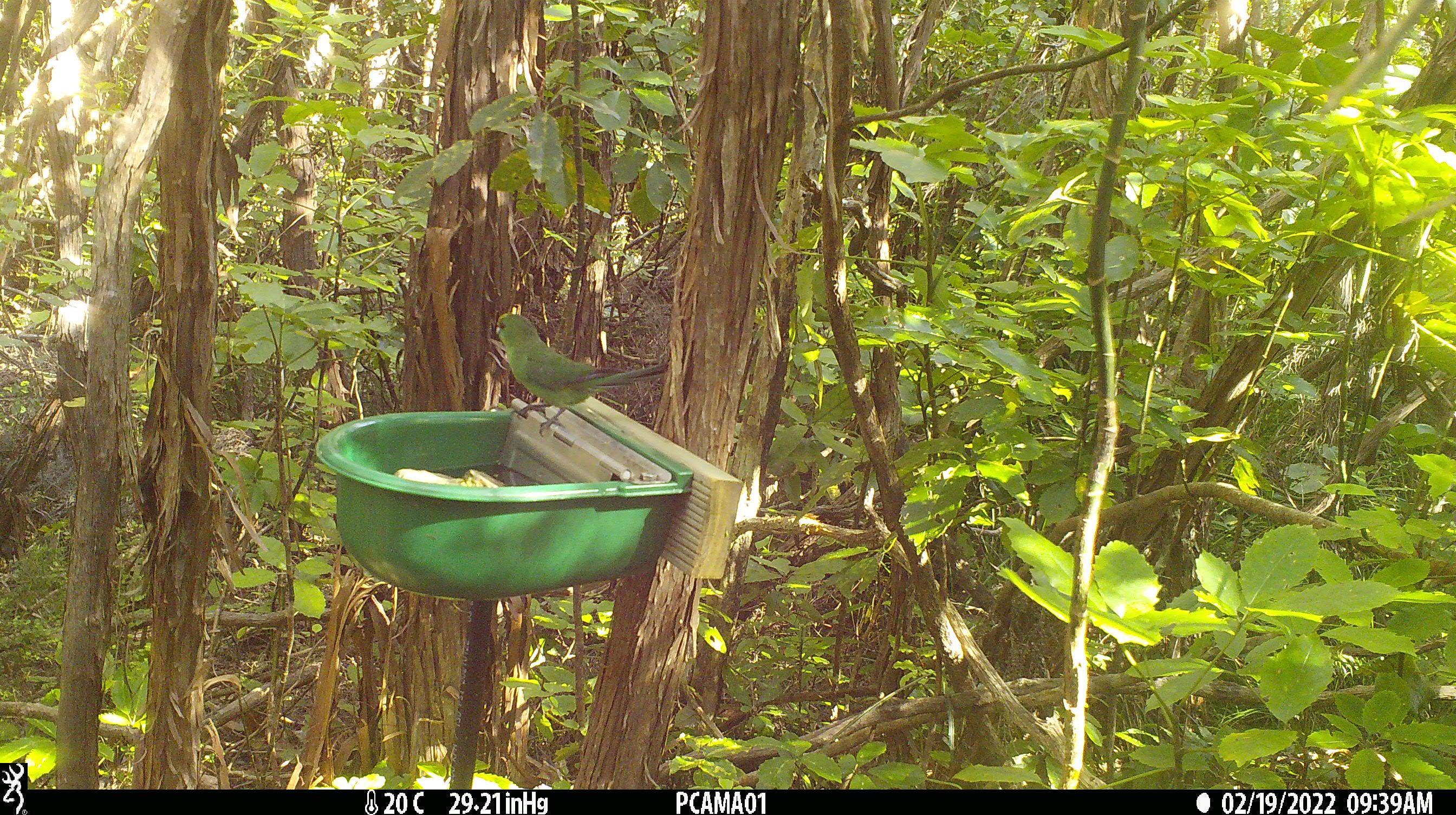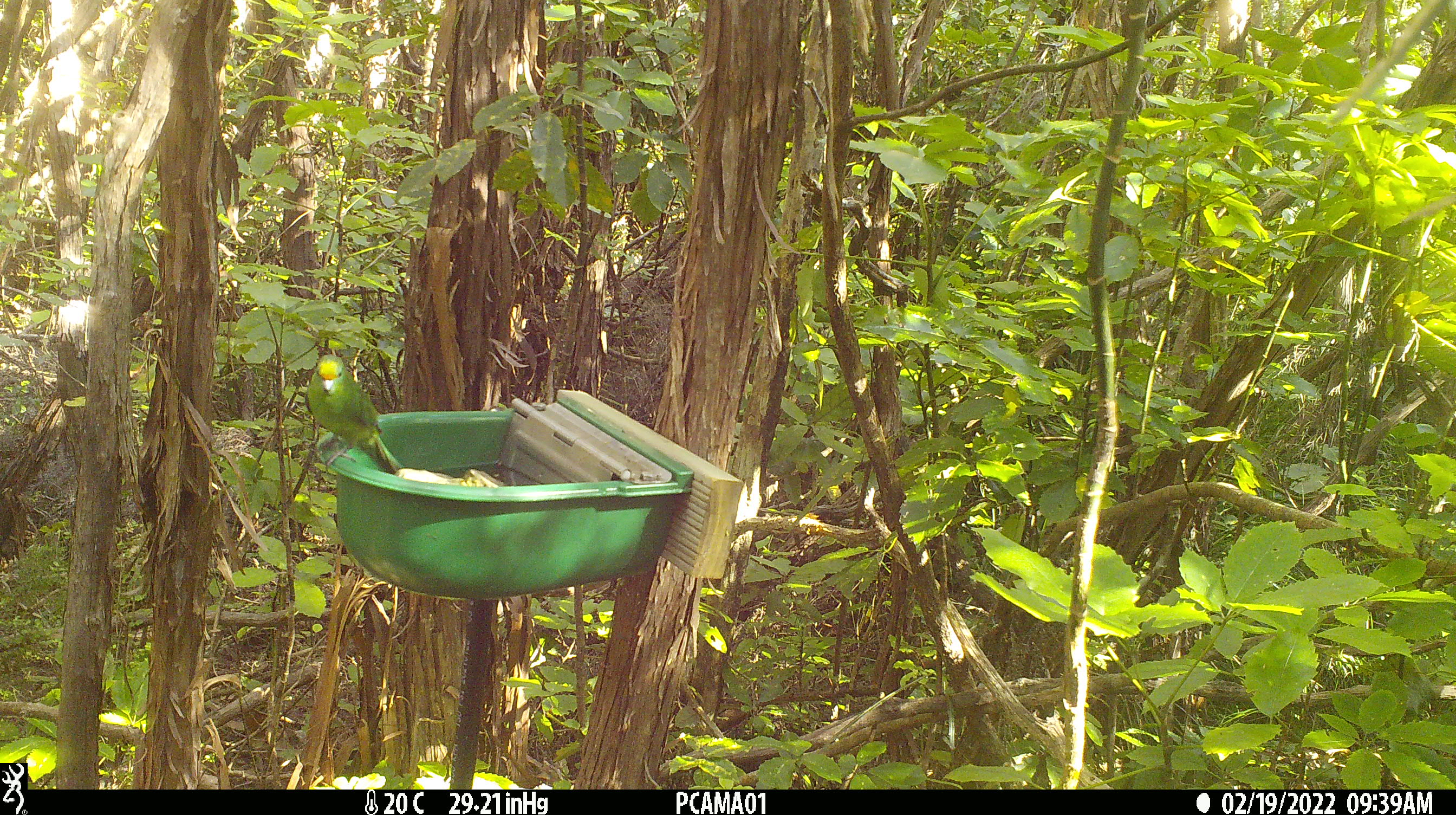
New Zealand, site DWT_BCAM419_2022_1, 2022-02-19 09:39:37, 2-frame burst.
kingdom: Animalia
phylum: Chordata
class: Aves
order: Psittaciformes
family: Psittaculidae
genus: Cyanoramphus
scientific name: Cyanoramphus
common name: parakeet